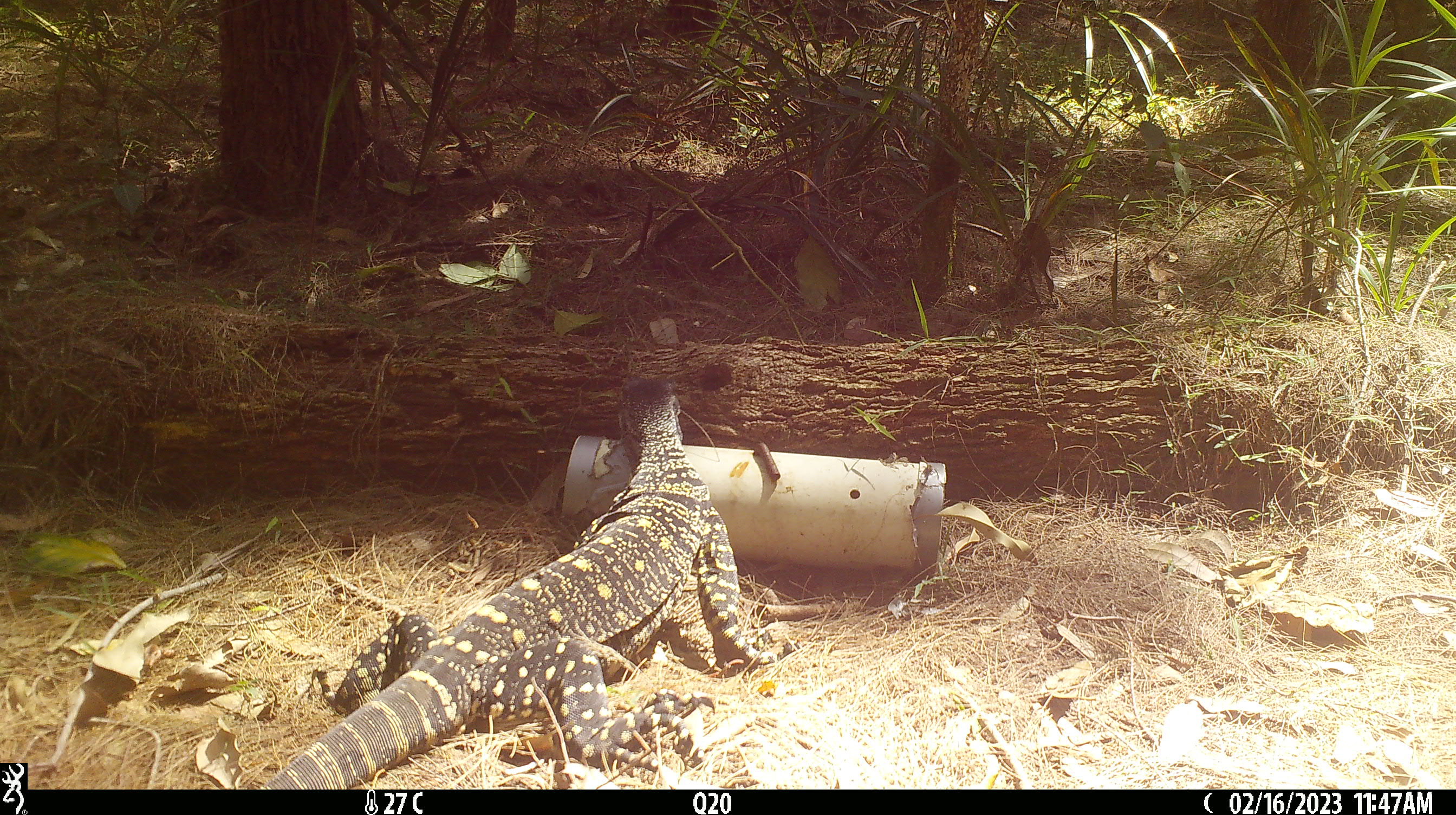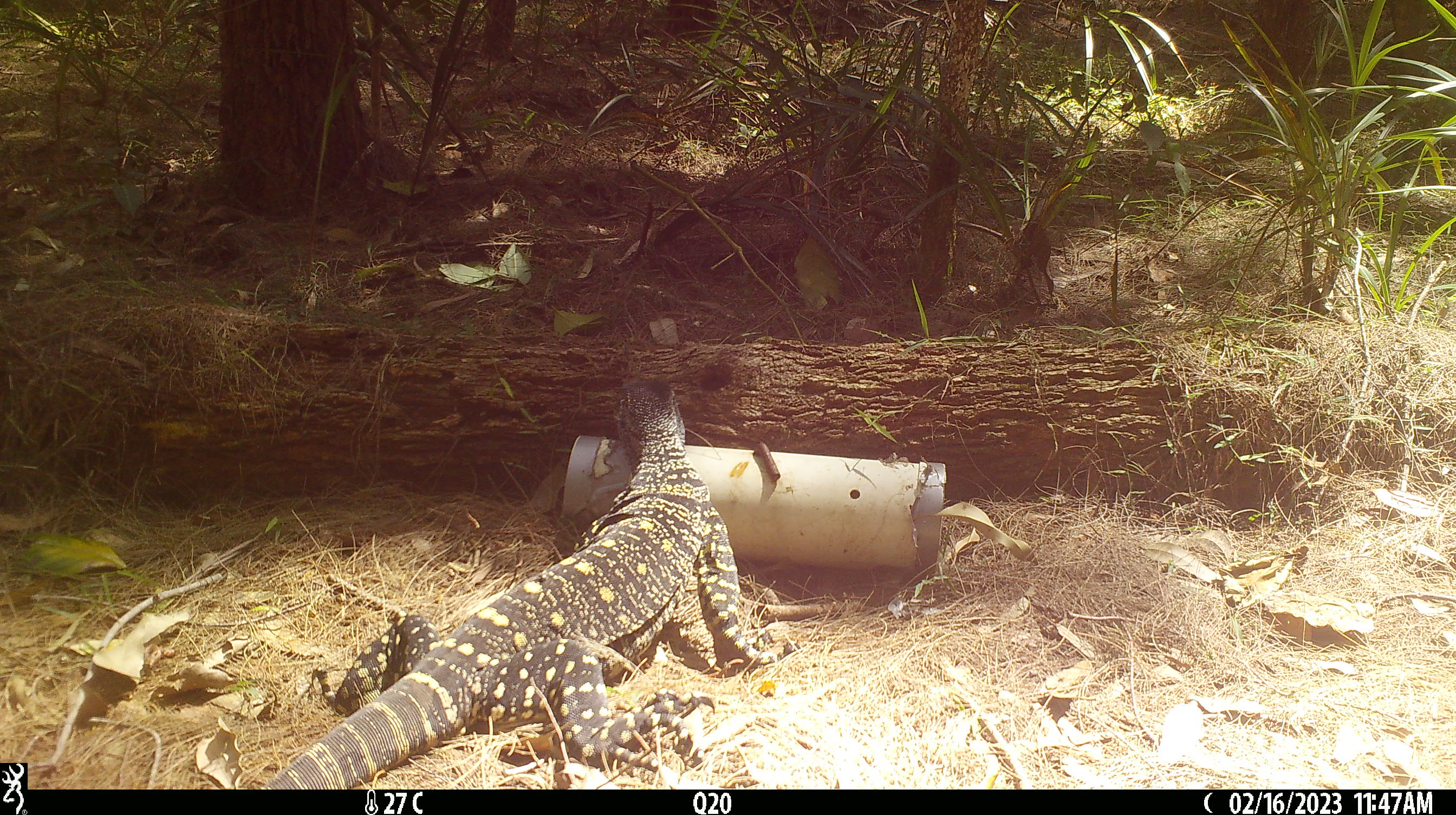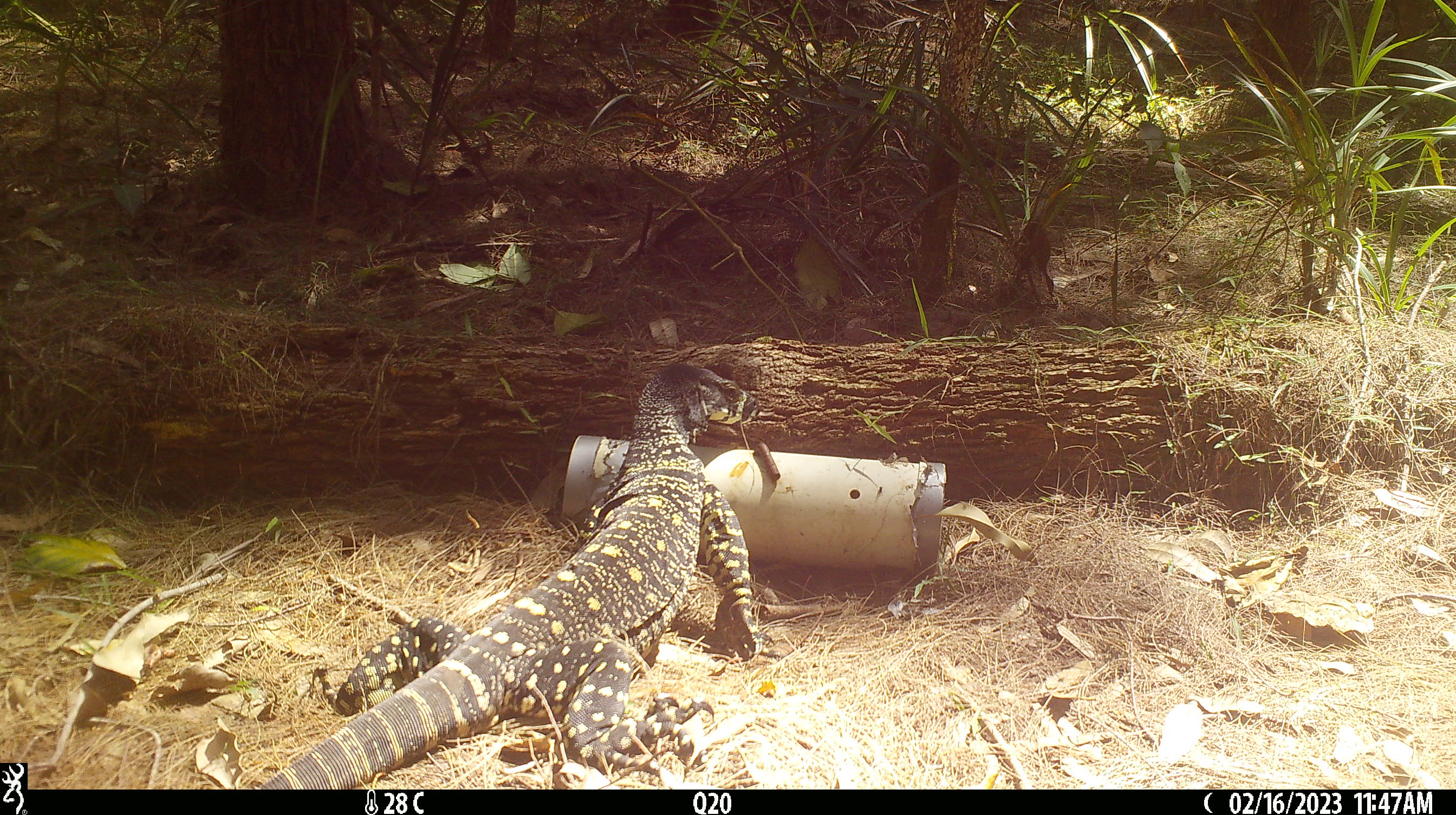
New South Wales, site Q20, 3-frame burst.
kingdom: Animalia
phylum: Chordata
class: Reptilia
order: Squamata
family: Varanidae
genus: Varanus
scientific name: Varanus varius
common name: lace monitor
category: goanna